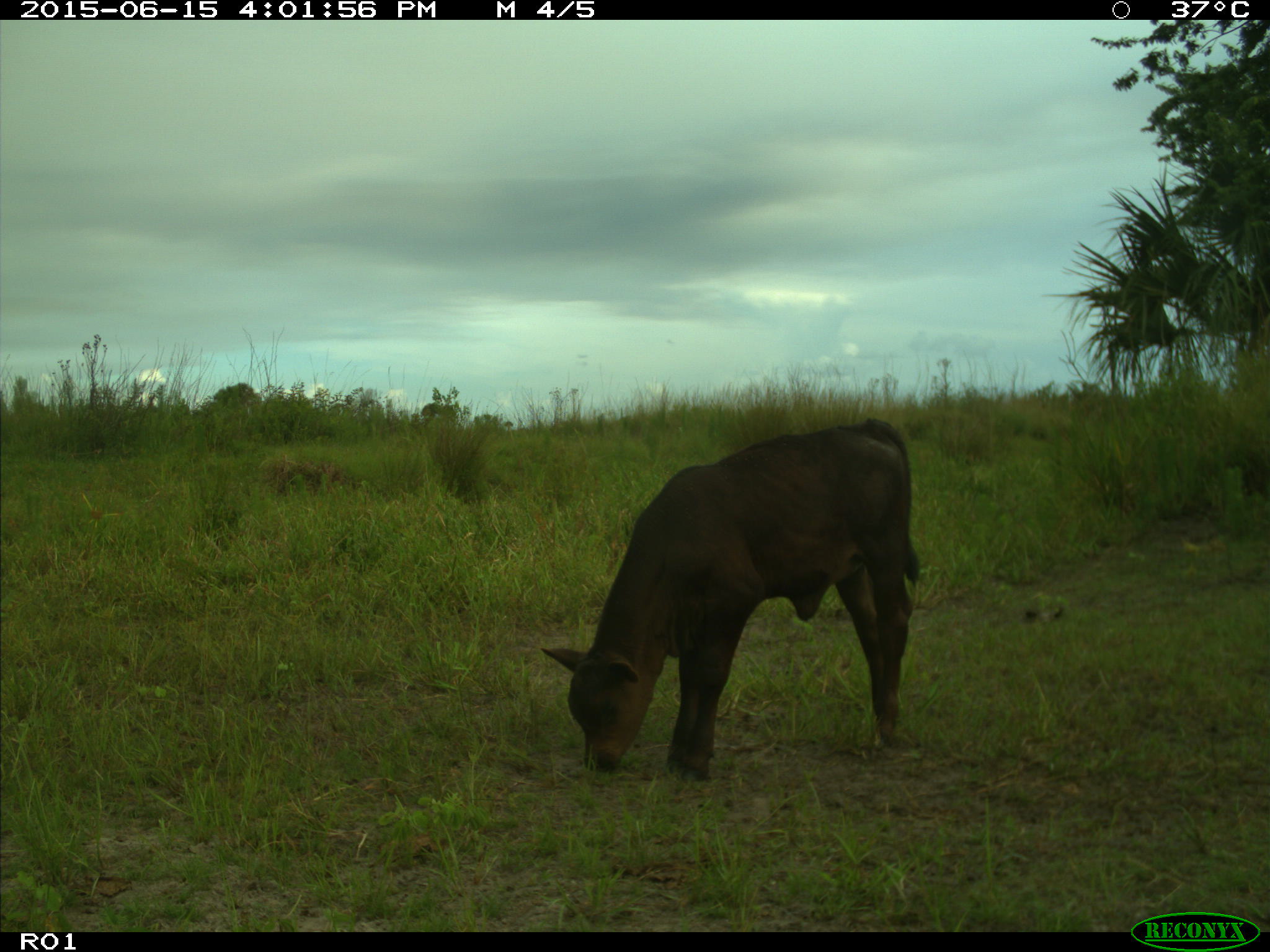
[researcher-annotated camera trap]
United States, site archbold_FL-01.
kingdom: Animalia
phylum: Chordata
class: Mammalia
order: Artiodactyla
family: Bovidae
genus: Bos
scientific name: Bos taurus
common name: domestic cow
Bos taurus (domestic cow).